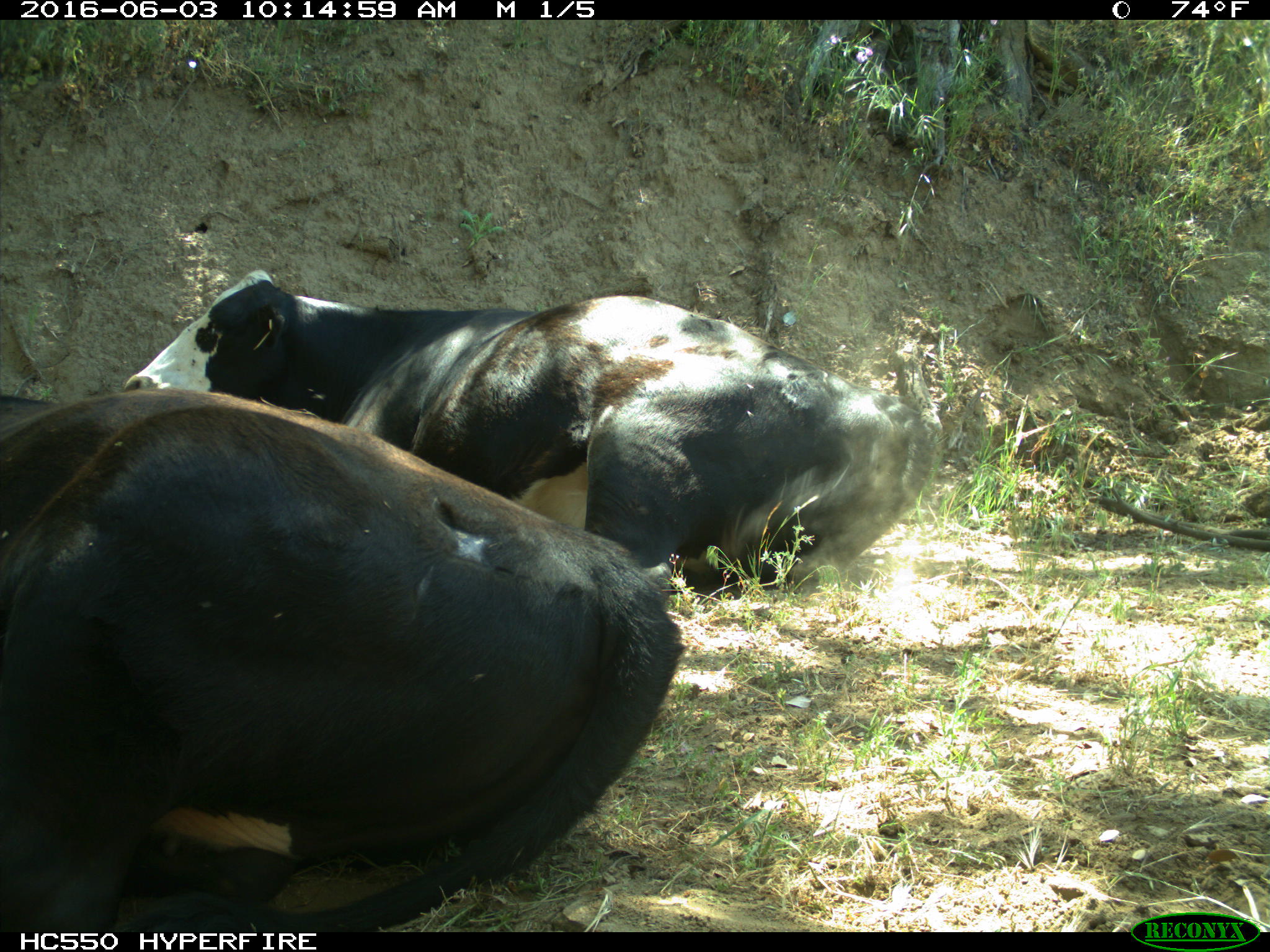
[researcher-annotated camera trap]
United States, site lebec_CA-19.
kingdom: Animalia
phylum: Chordata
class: Mammalia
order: Artiodactyla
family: Bovidae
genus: Bos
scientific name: Bos taurus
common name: domestic cow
Bos taurus (domestic cow).